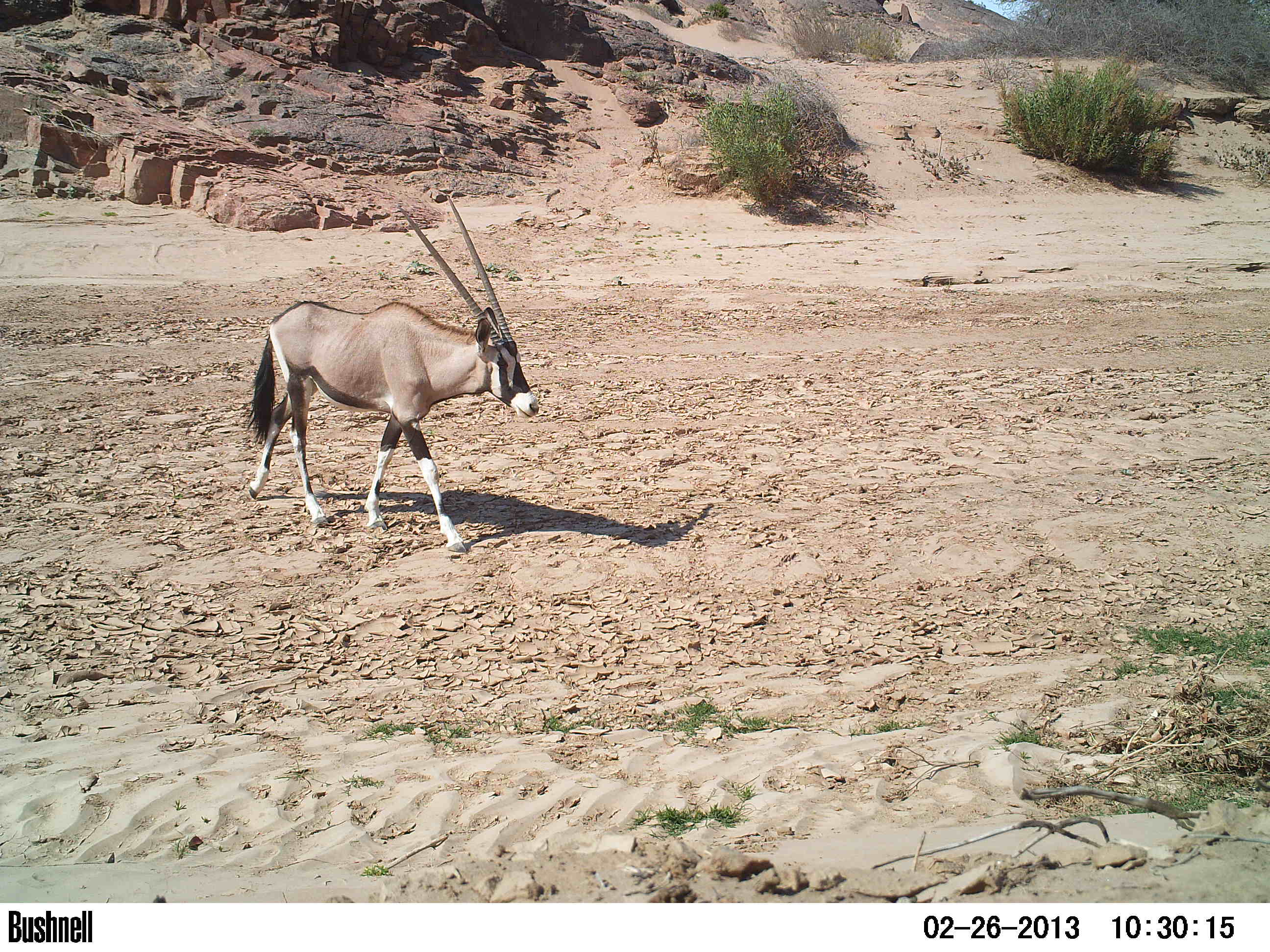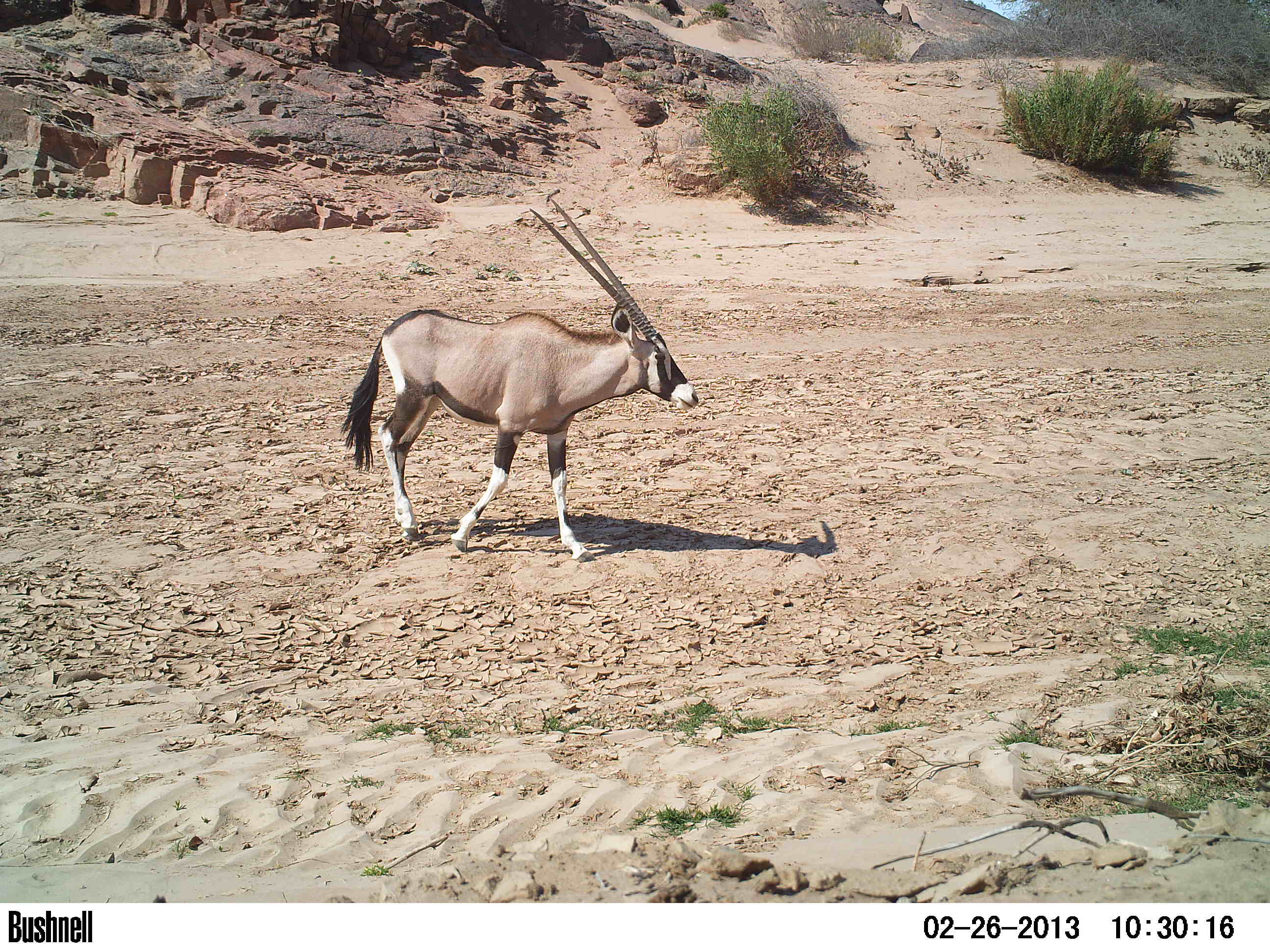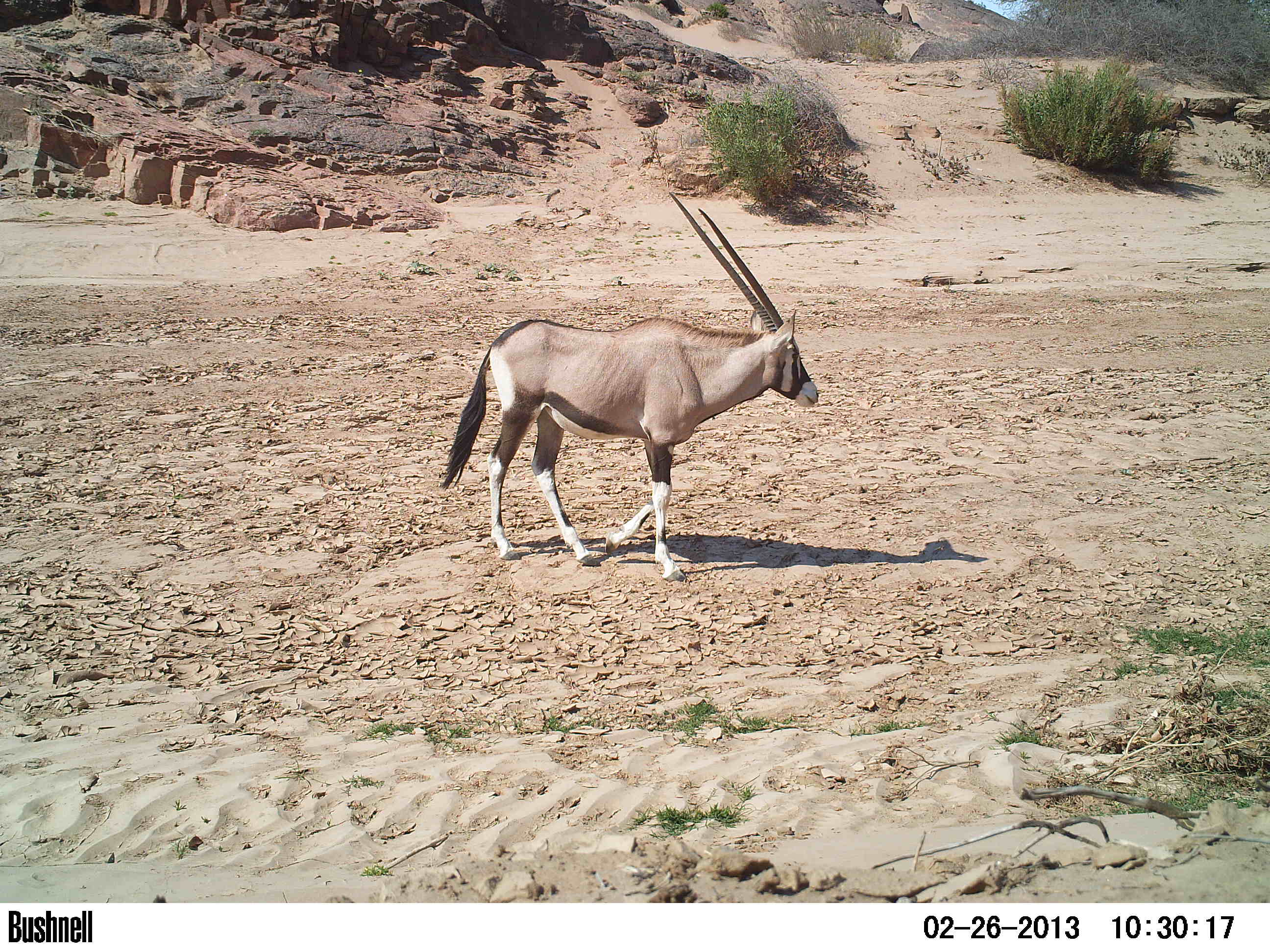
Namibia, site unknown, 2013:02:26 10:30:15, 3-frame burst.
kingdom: Animalia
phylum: Chordata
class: Mammalia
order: Artiodactyla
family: Bovidae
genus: Oryx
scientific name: Oryx gazella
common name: gemsbok